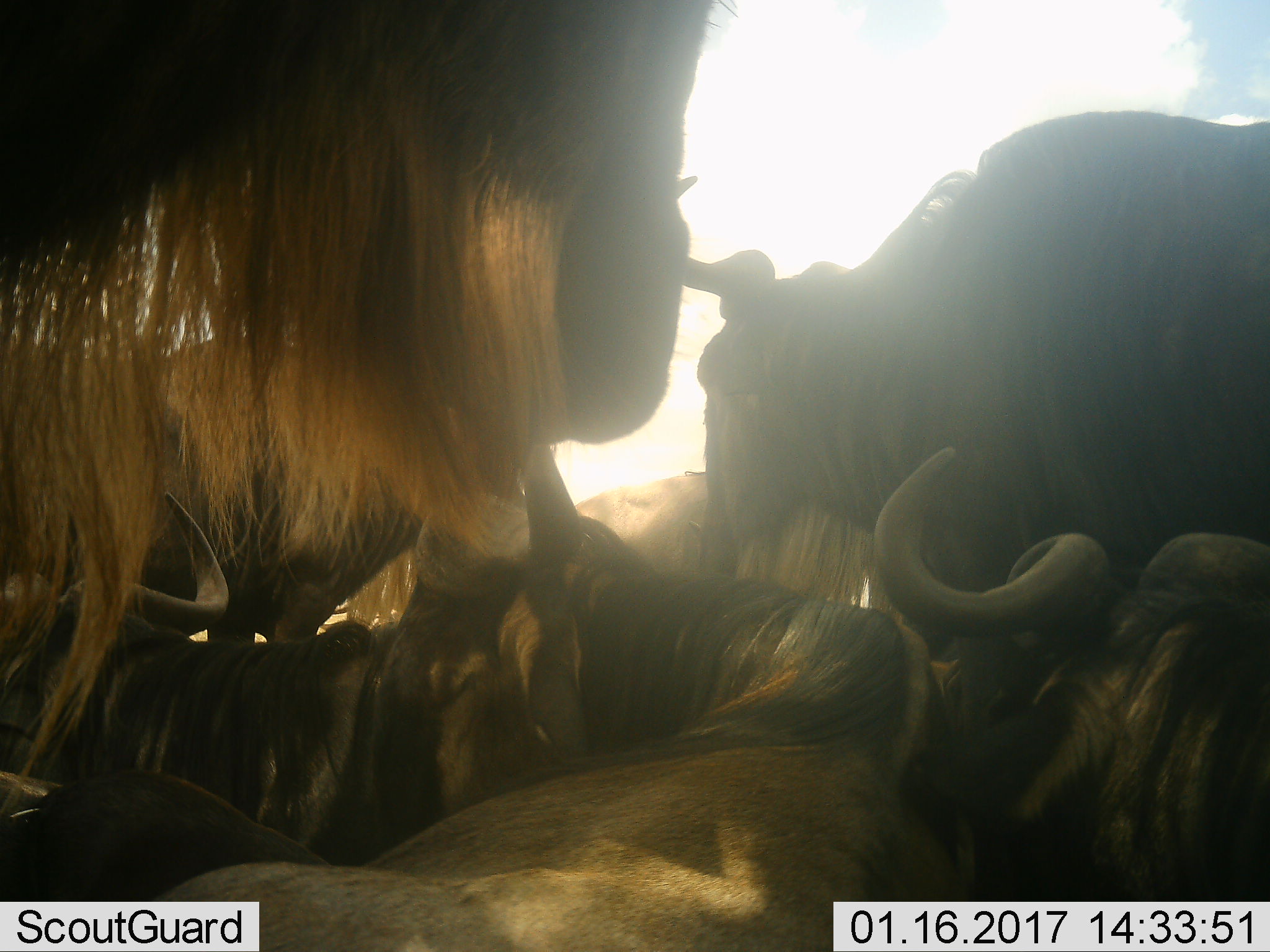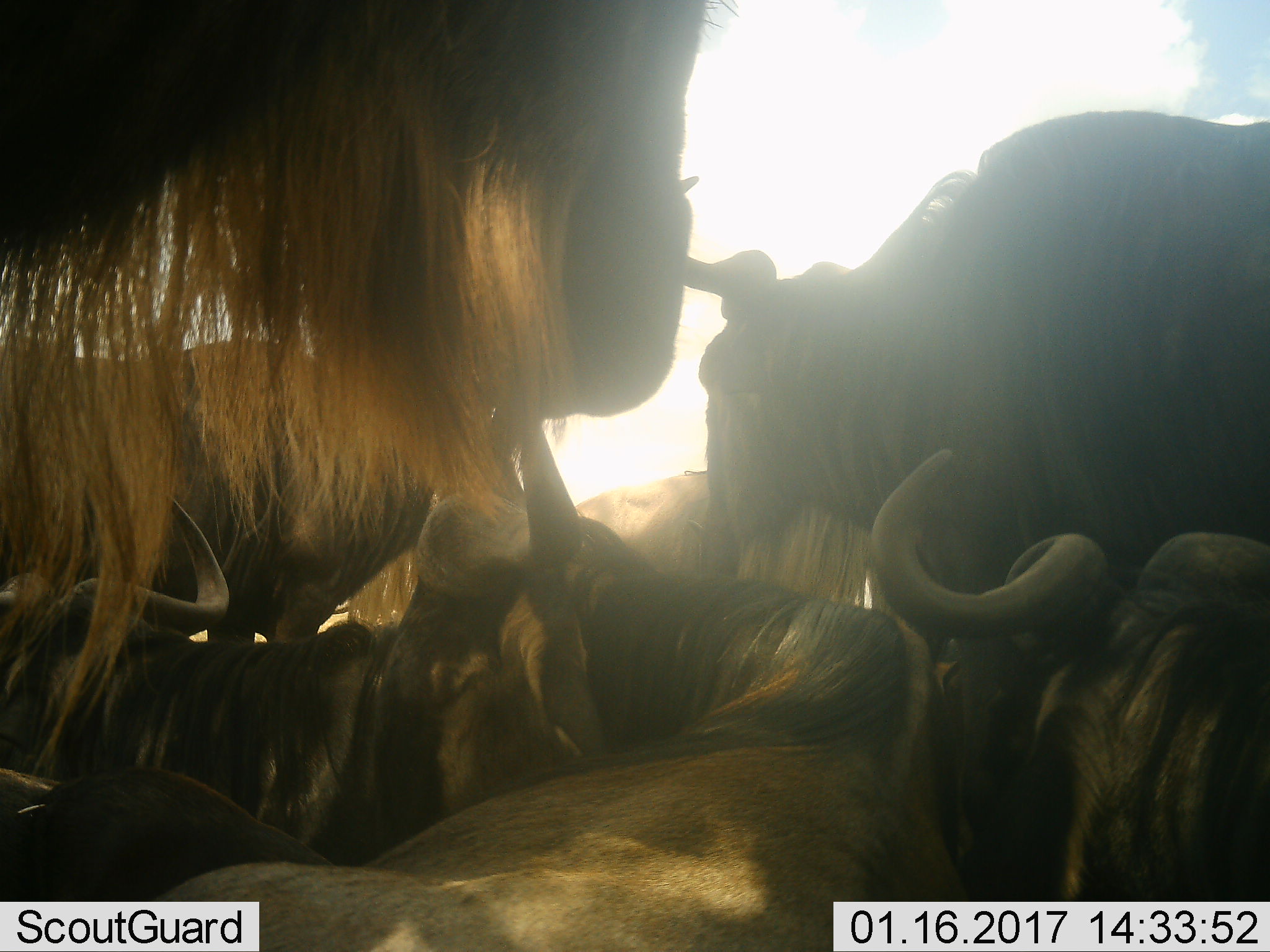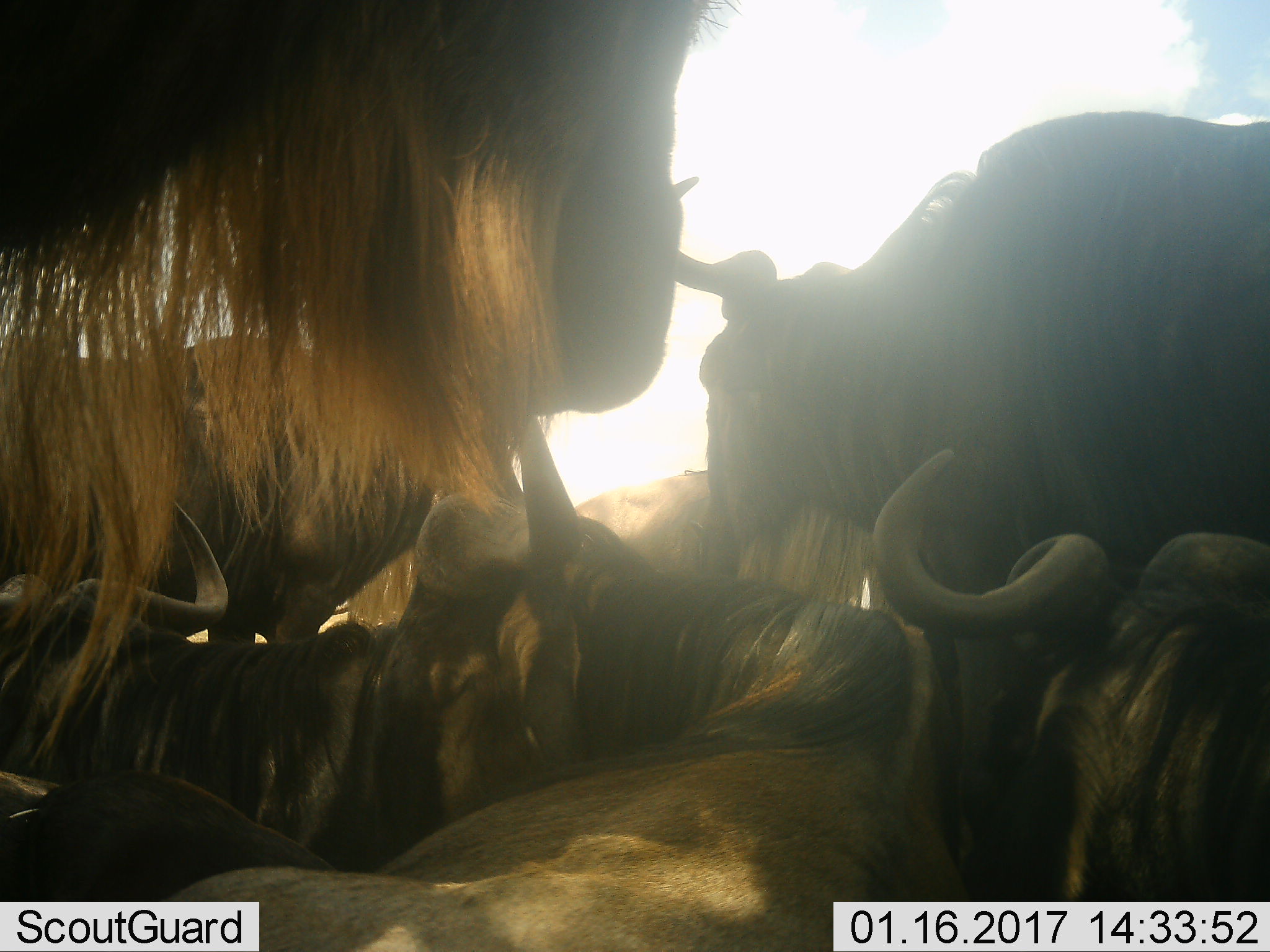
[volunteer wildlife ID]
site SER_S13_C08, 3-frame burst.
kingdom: Animalia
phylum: Chordata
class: Mammalia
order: Artiodactyla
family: Bovidae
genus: Connochaetes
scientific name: Connochaetes taurinus taurinus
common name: blue wildebeest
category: wildebeestblue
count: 6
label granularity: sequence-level